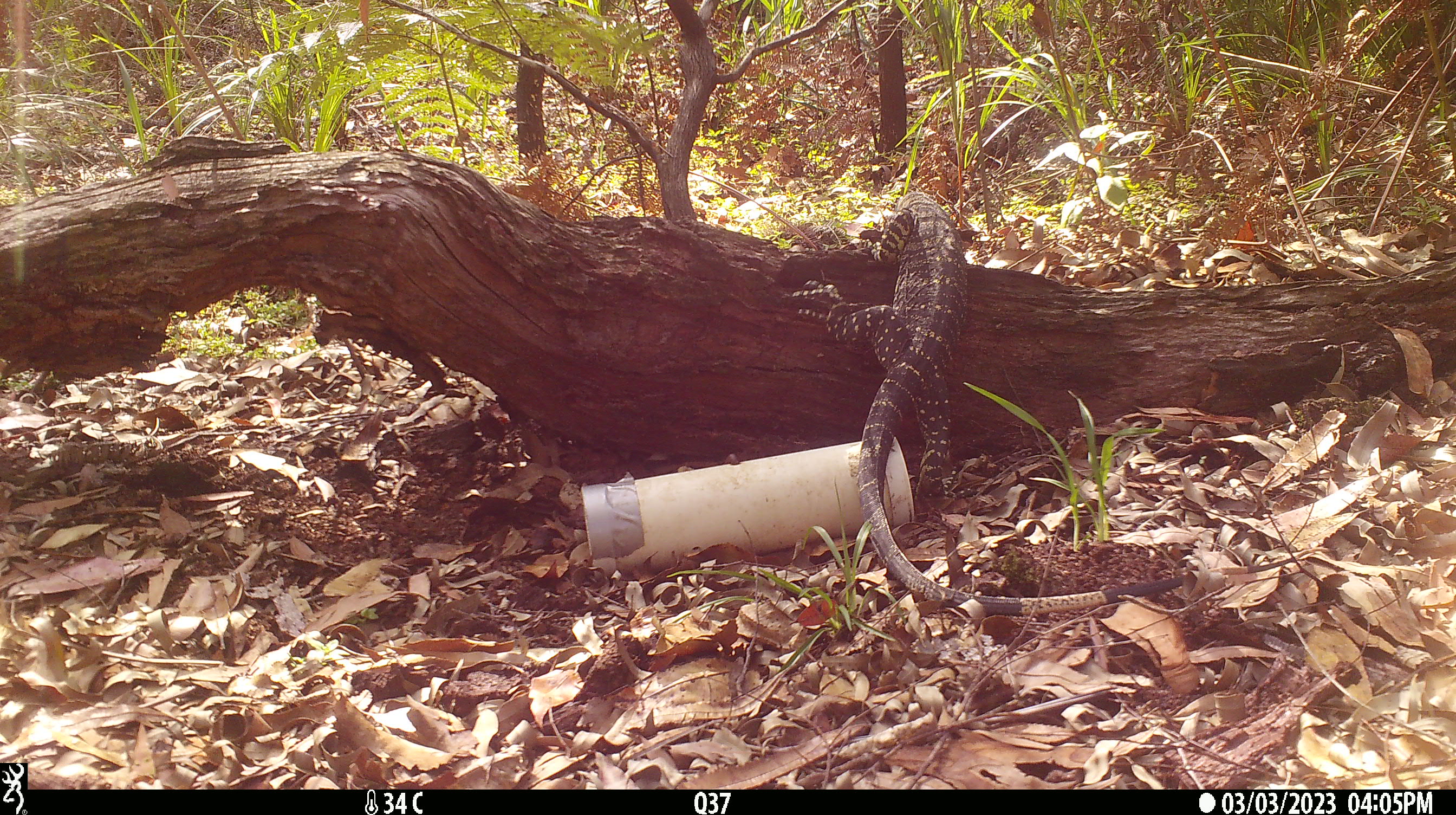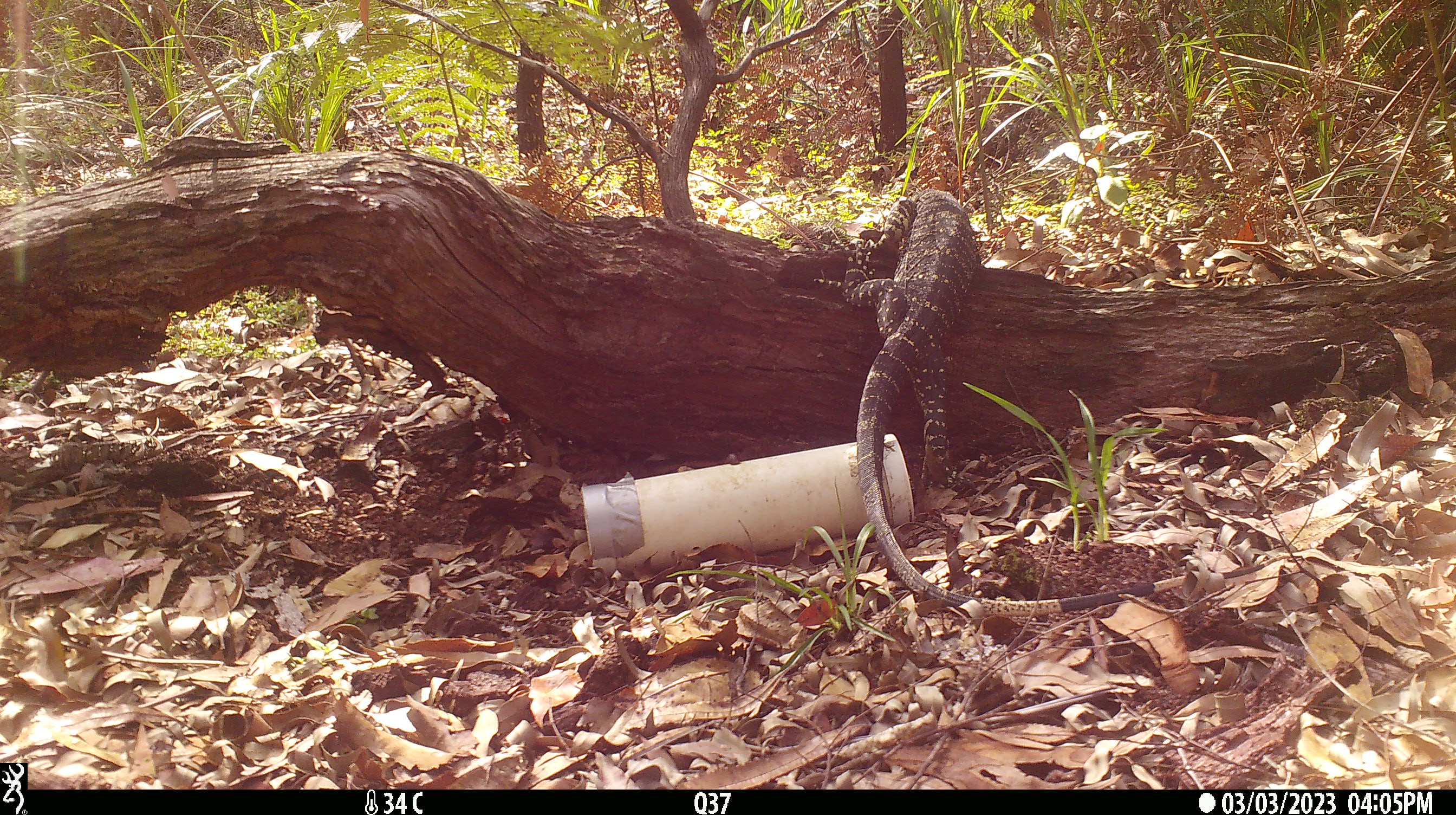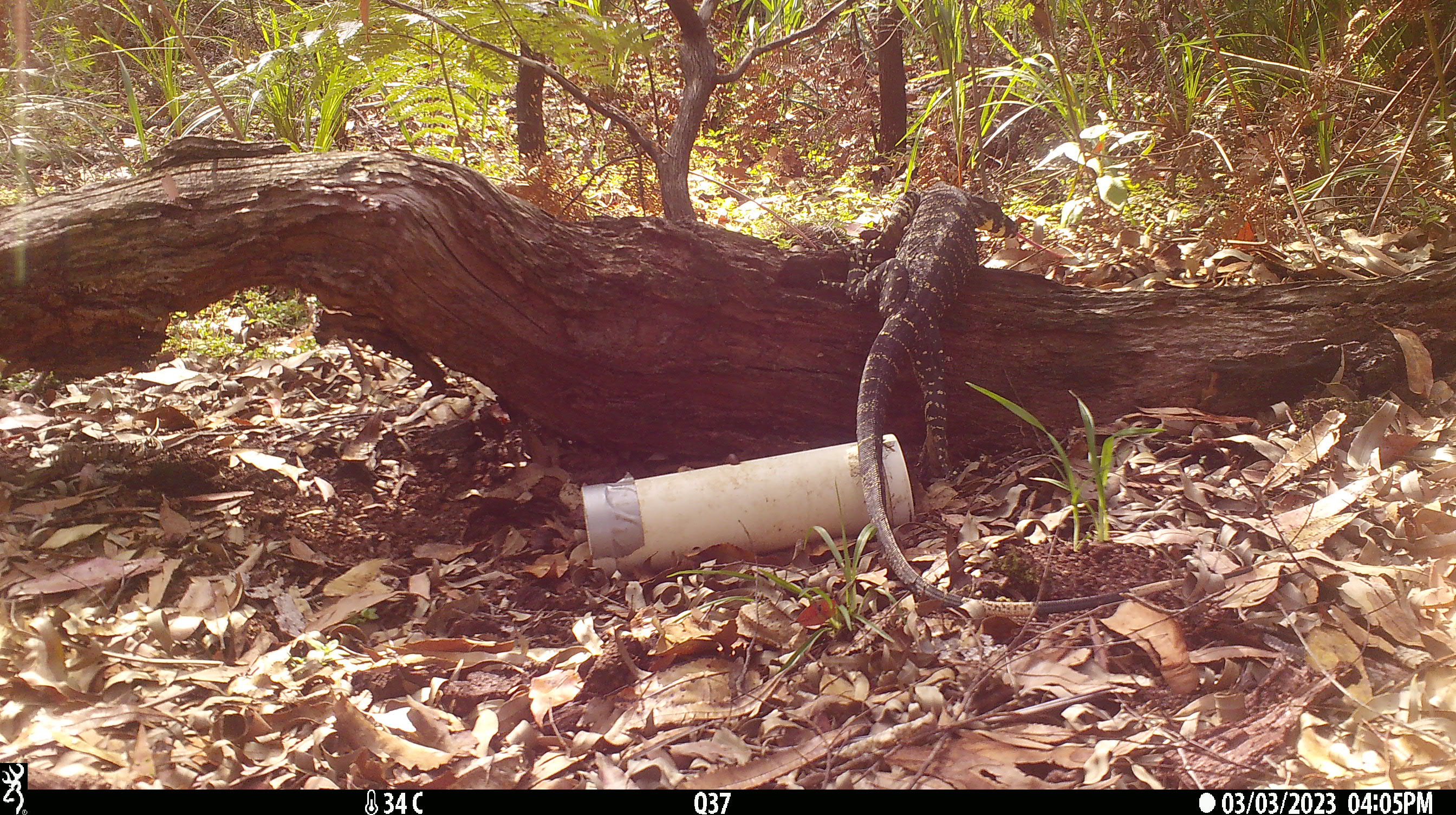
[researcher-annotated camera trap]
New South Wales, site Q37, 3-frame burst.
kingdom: Animalia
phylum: Chordata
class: Reptilia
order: Squamata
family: Varanidae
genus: Varanus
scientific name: Varanus varius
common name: lace monitor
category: goanna